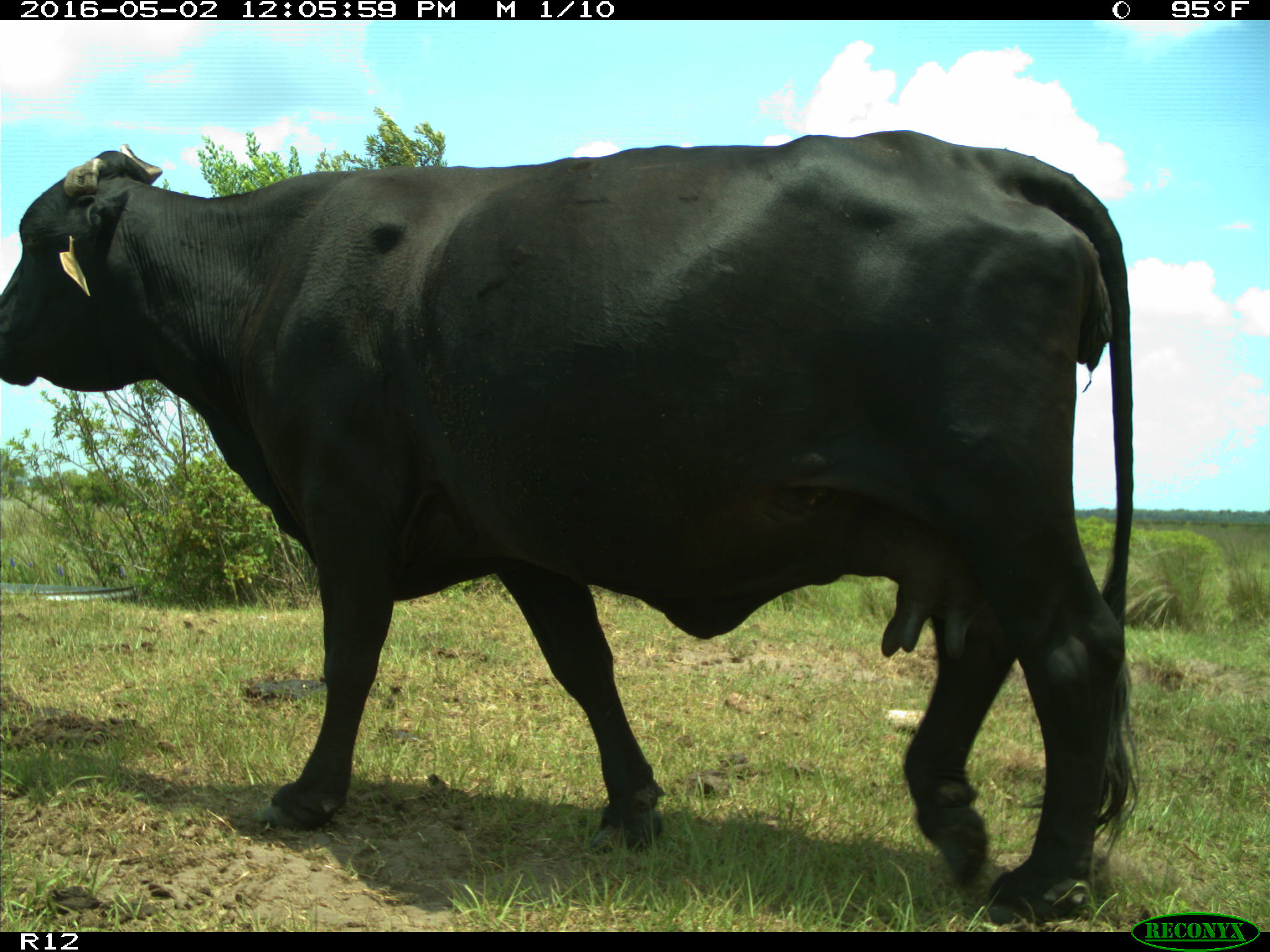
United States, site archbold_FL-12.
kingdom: Animalia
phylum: Chordata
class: Mammalia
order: Artiodactyla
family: Bovidae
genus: Bos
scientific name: Bos taurus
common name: domestic cow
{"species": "Bos taurus (domestic cow)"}